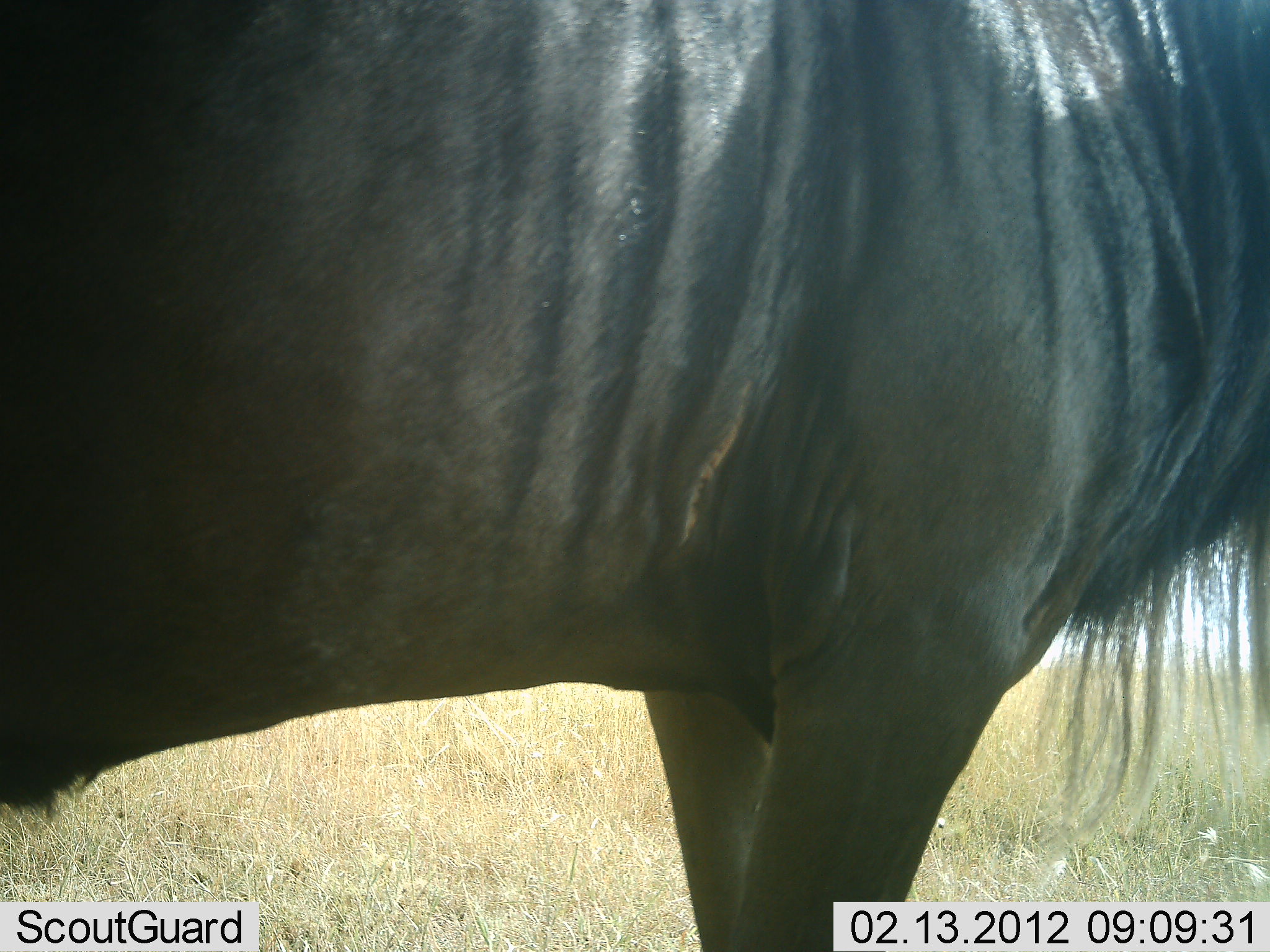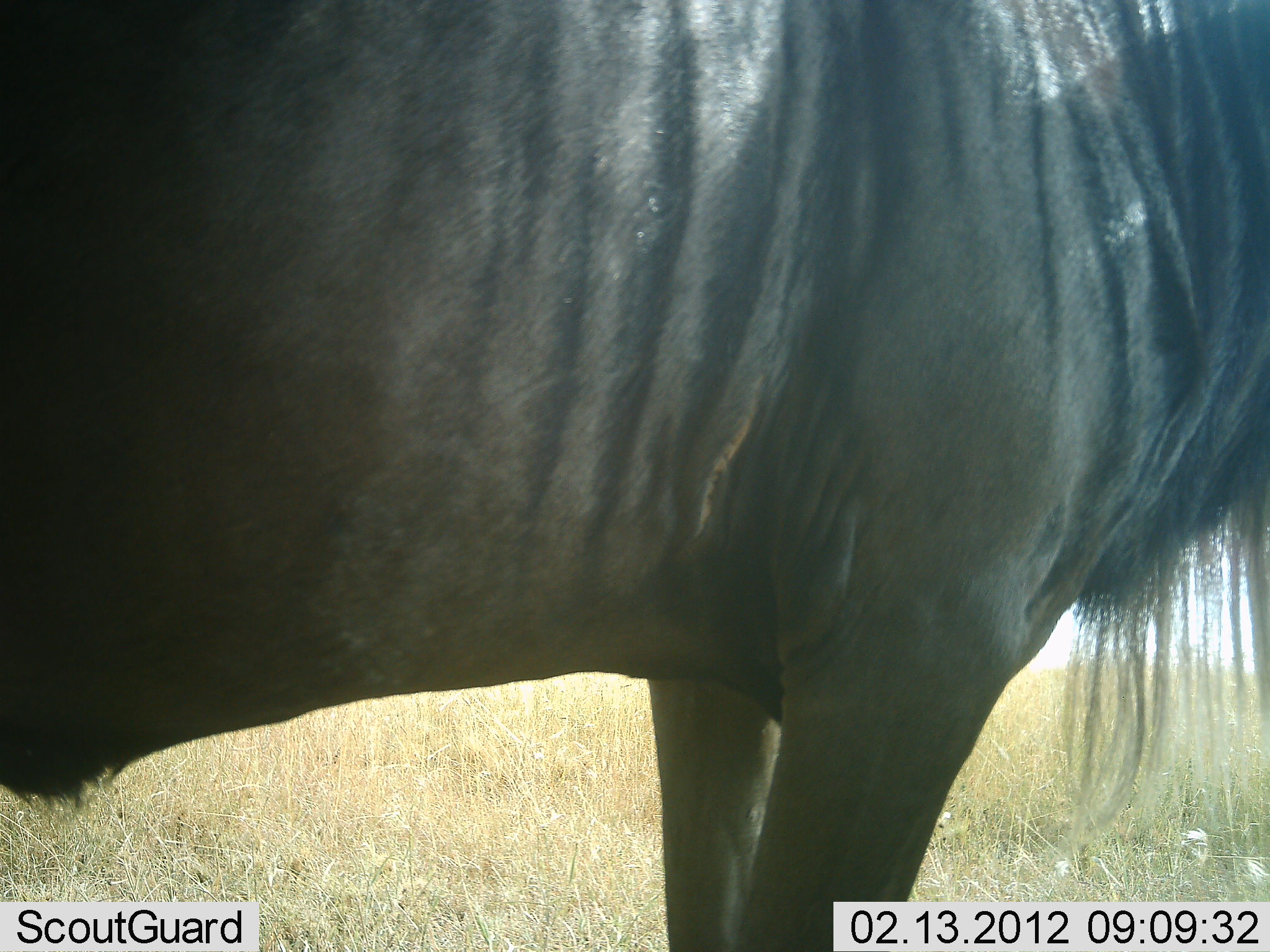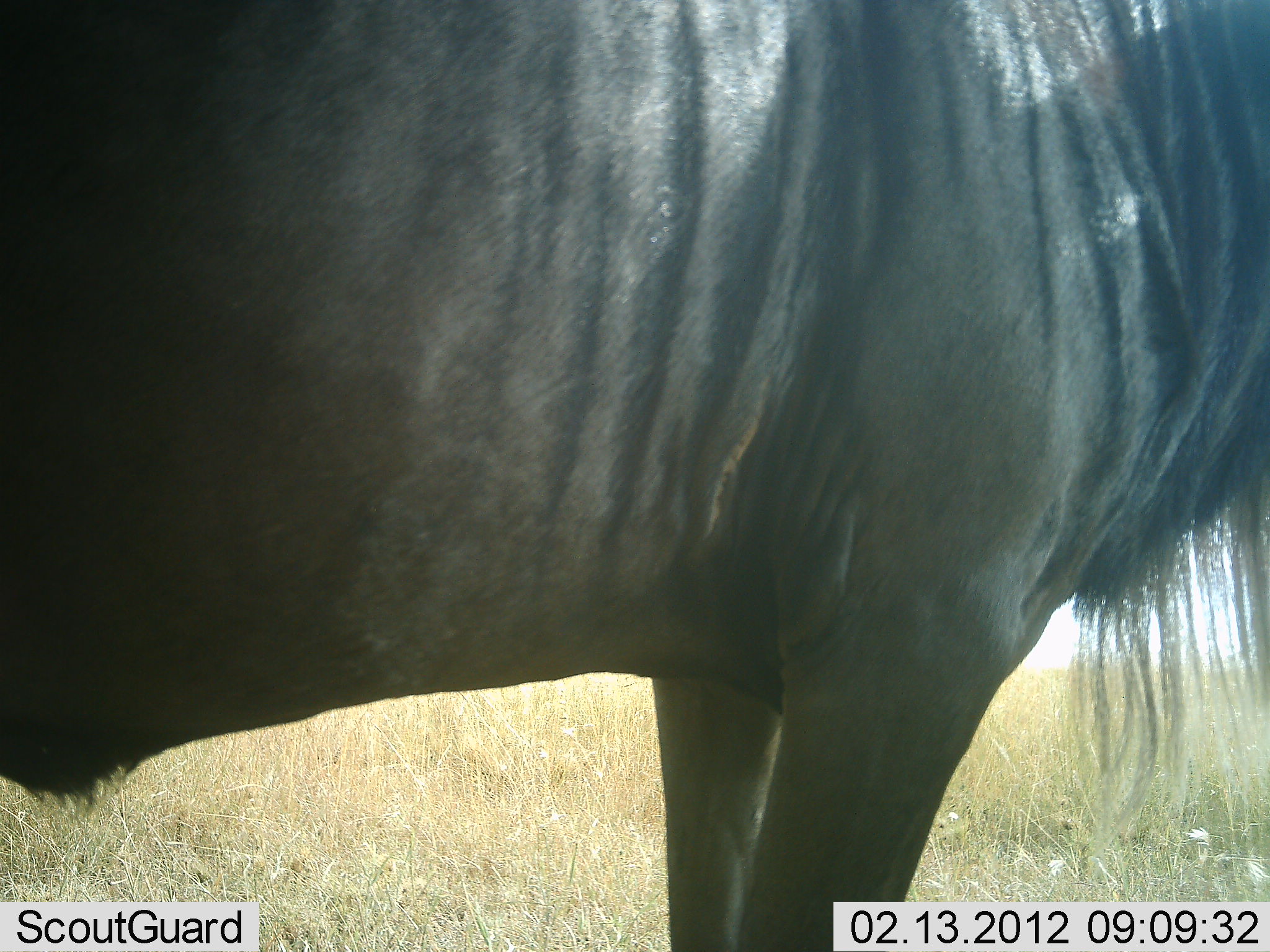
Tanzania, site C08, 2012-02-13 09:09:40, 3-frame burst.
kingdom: Animalia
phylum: Chordata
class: Mammalia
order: Artiodactyla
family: Bovidae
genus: Connochaetes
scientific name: Connochaetes taurinus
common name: blue wildebeest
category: wildebeest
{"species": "wildebeest (blue wildebeest) (Connochaetes taurinus)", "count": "1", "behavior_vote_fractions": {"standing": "100%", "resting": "0%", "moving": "6%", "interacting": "0%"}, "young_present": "0%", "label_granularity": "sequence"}